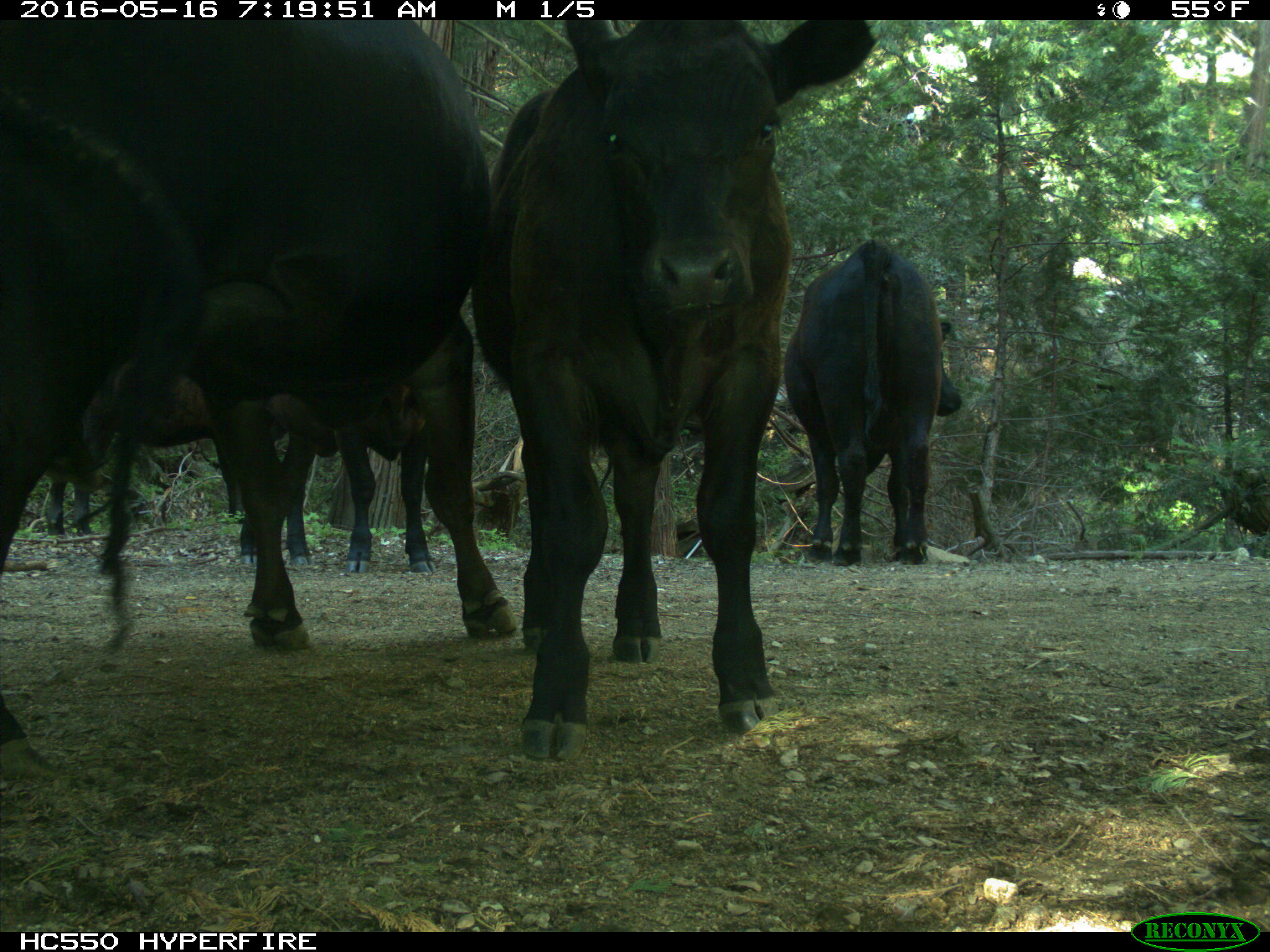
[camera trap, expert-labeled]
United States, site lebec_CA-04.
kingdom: Animalia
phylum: Chordata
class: Mammalia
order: Artiodactyla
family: Bovidae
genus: Bos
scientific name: Bos taurus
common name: domestic cow